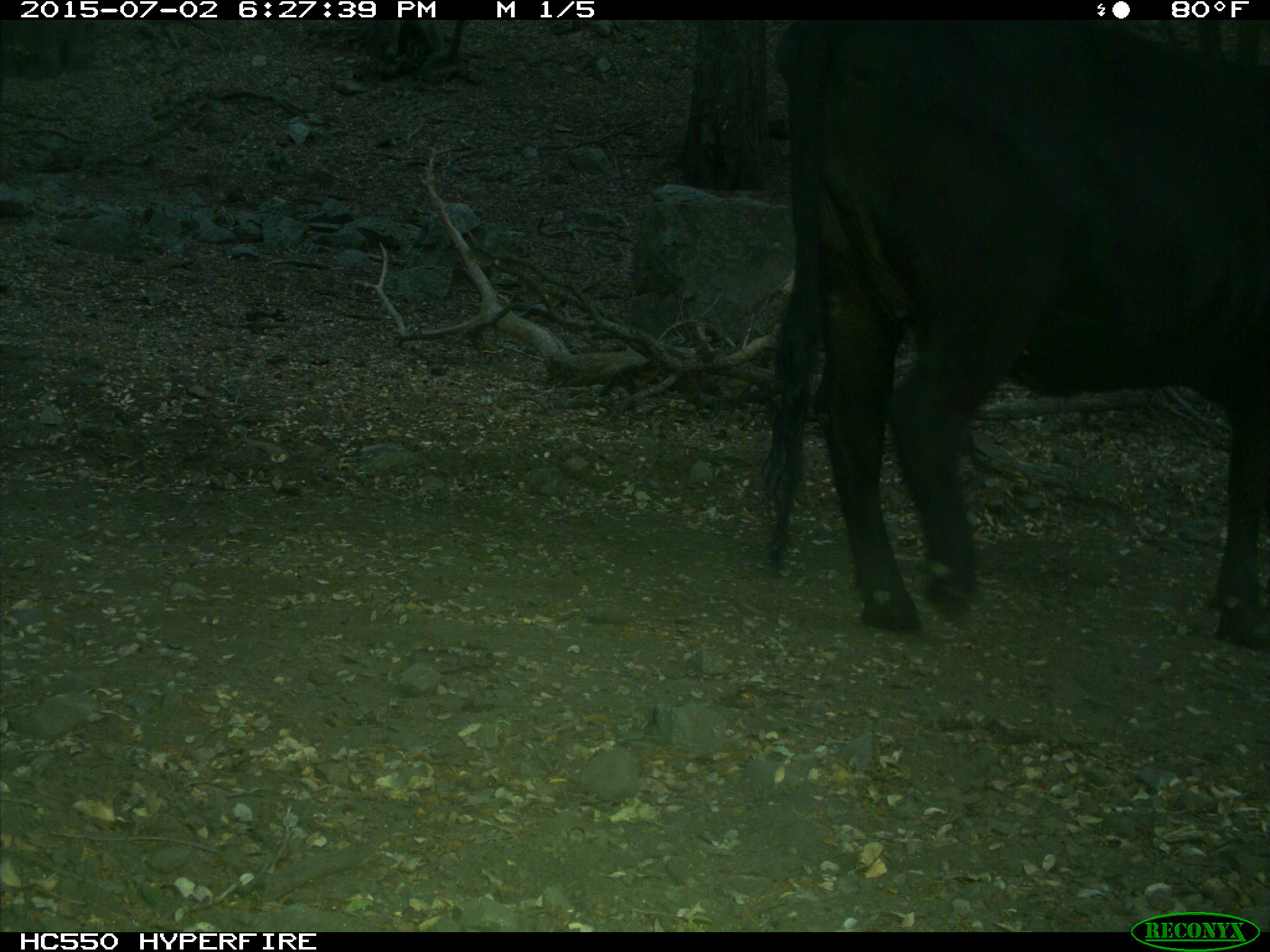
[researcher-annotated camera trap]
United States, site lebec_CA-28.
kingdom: Animalia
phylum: Chordata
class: Mammalia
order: Artiodactyla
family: Bovidae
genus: Bos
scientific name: Bos taurus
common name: domestic cow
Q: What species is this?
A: Bos taurus (domestic cow).